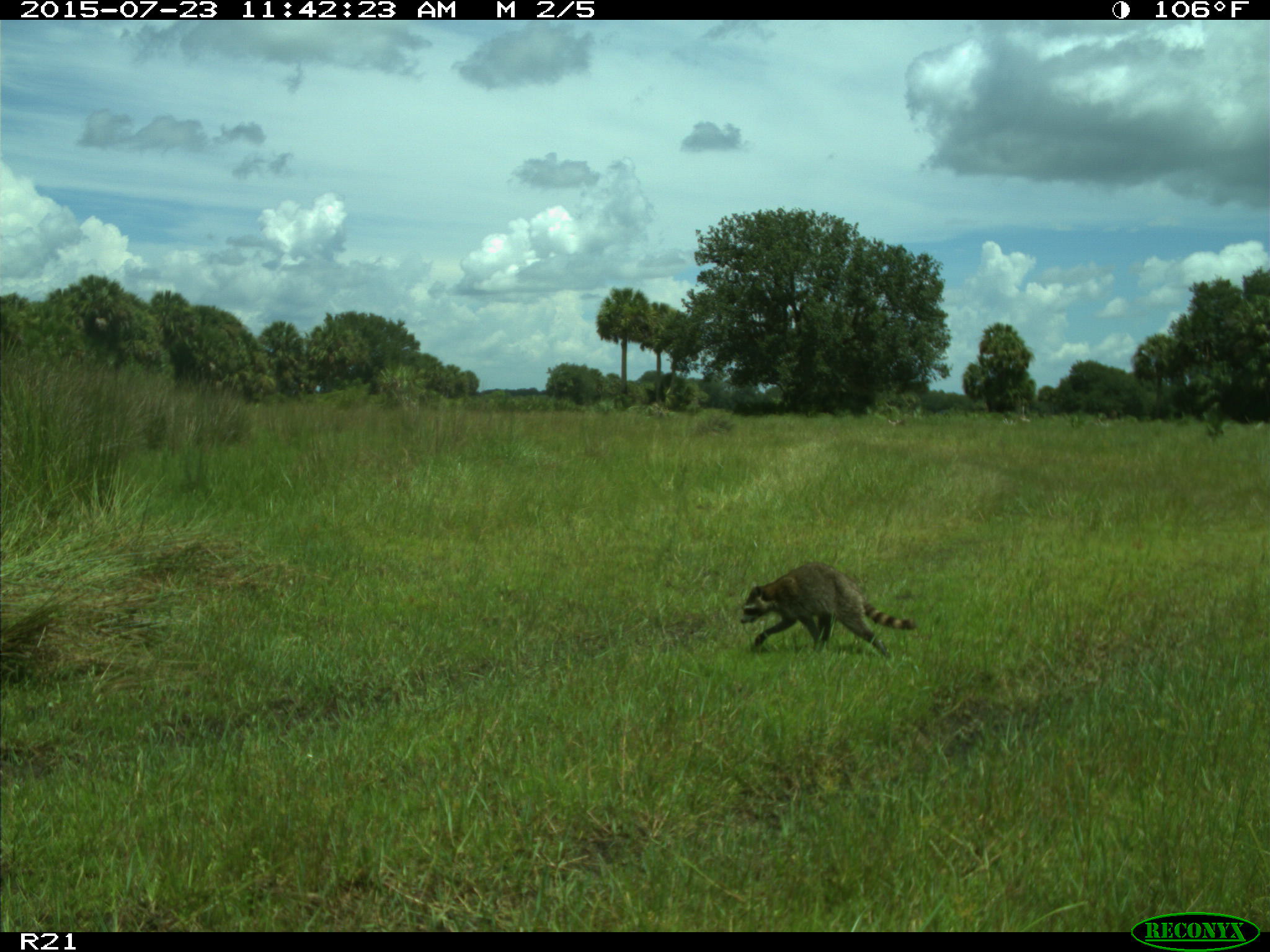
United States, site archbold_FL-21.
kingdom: Animalia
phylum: Chordata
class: Mammalia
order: Carnivora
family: Procyonidae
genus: Procyon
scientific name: Procyon lotor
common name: common raccoon